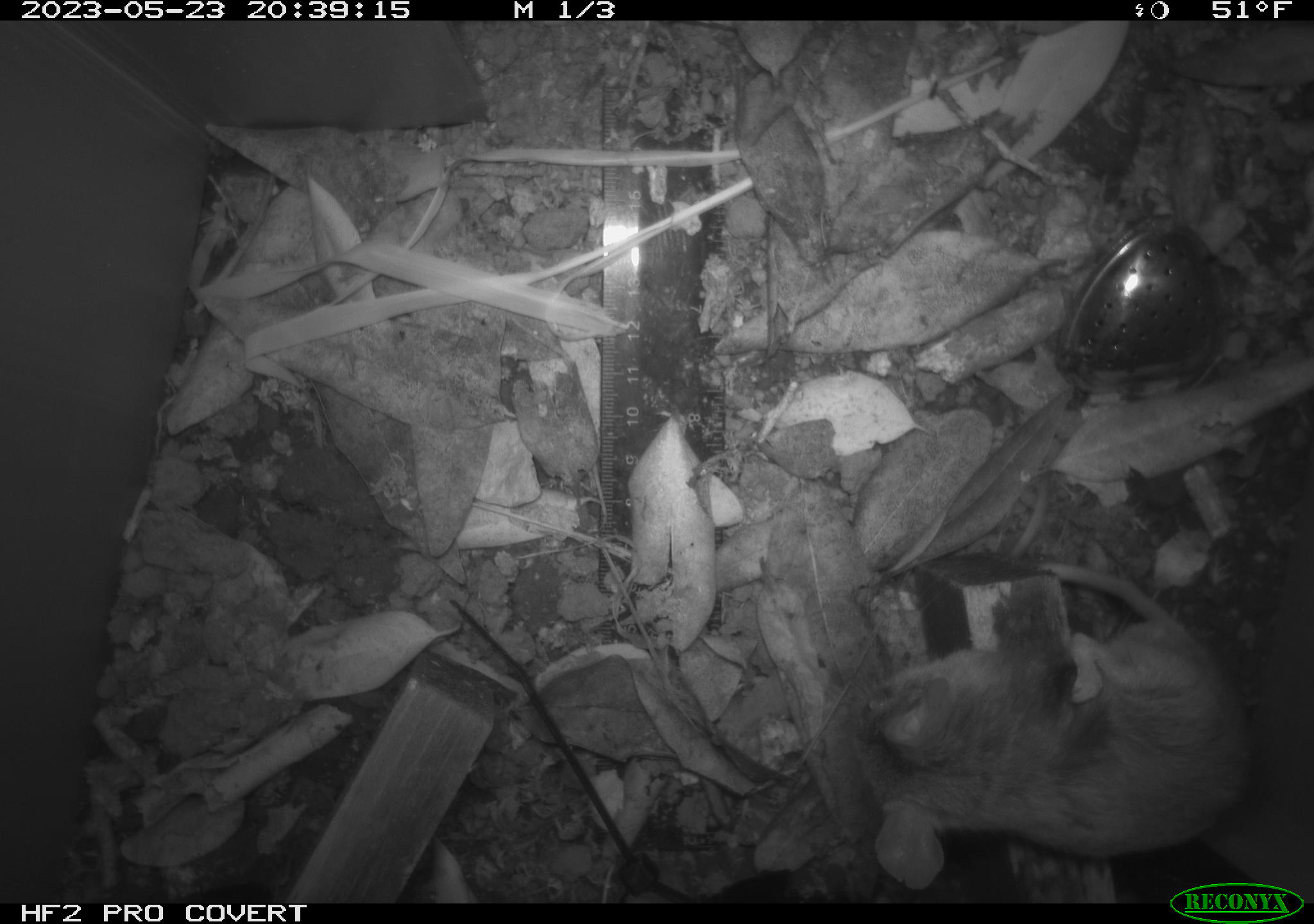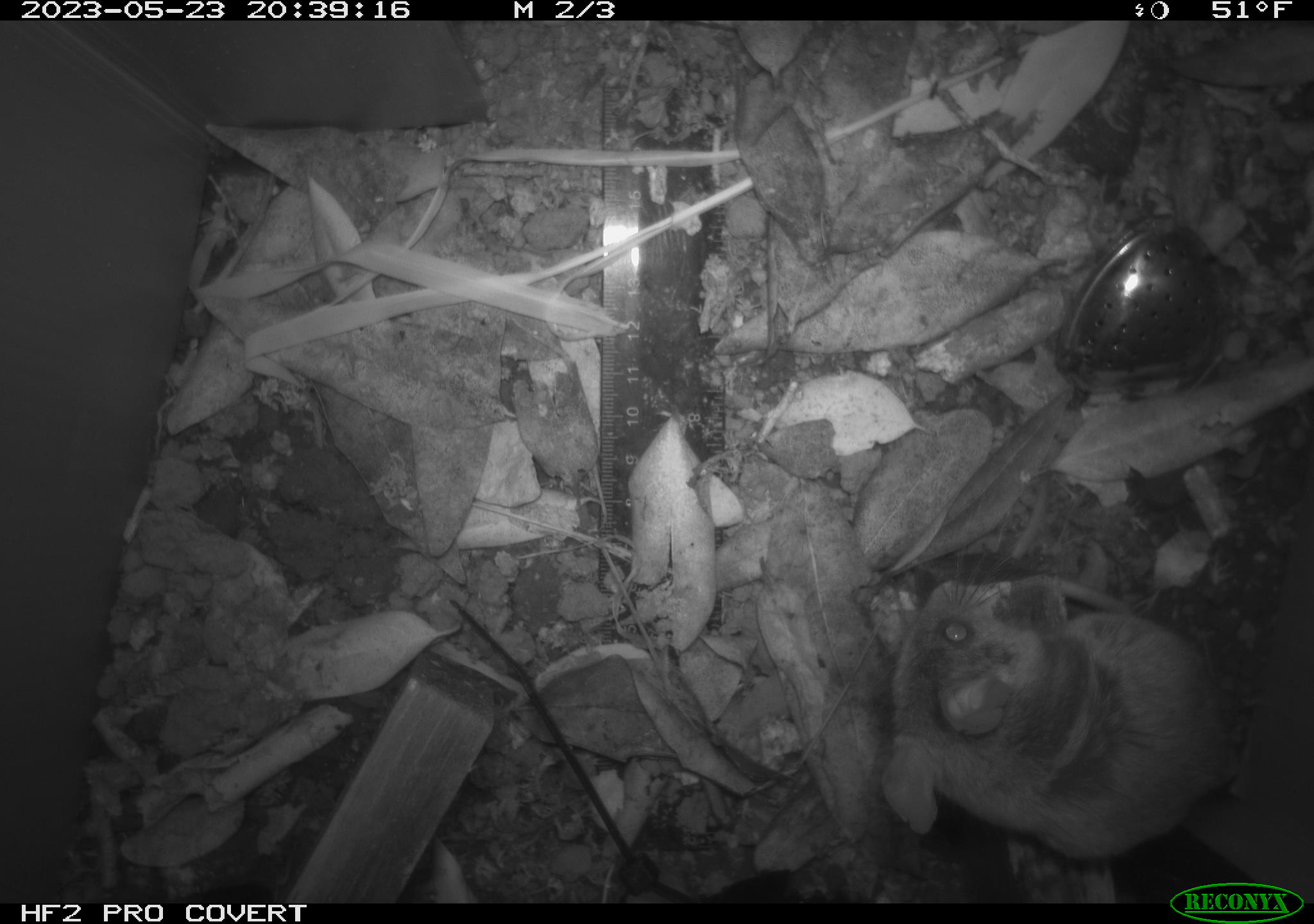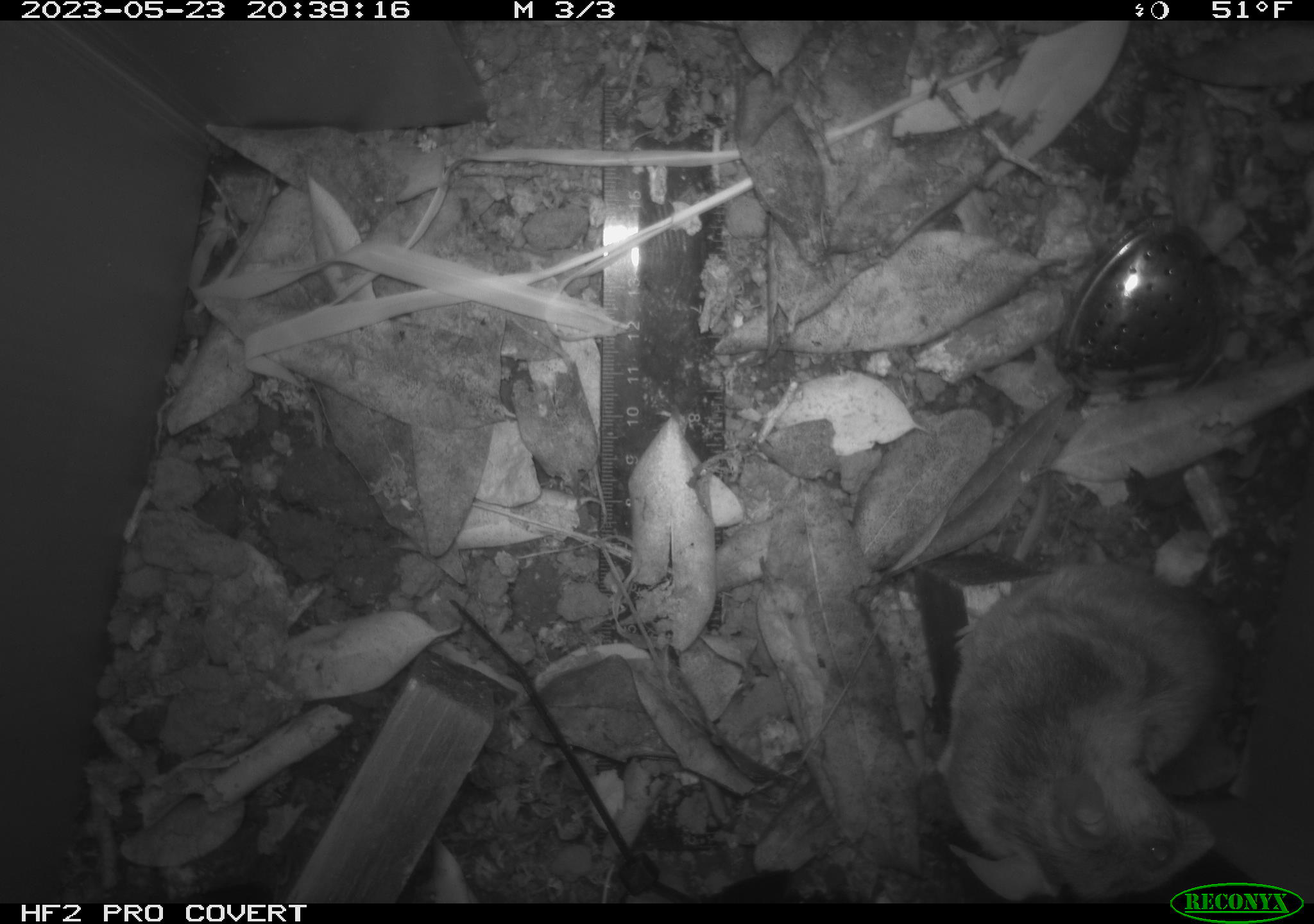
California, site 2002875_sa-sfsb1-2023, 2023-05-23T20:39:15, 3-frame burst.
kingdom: Animalia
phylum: Chordata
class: Mammalia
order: Rodentia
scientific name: Rodentia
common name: mouse species